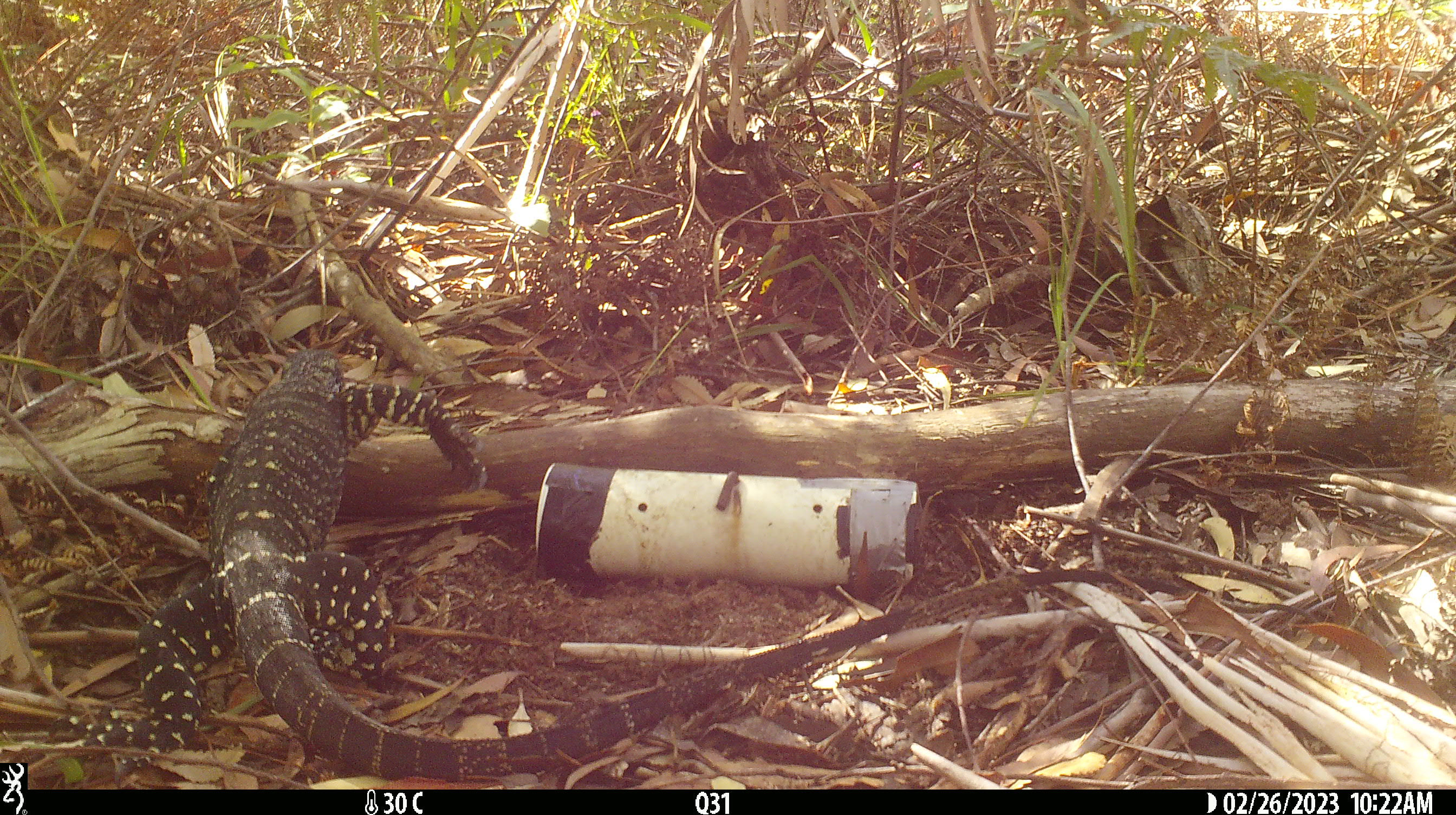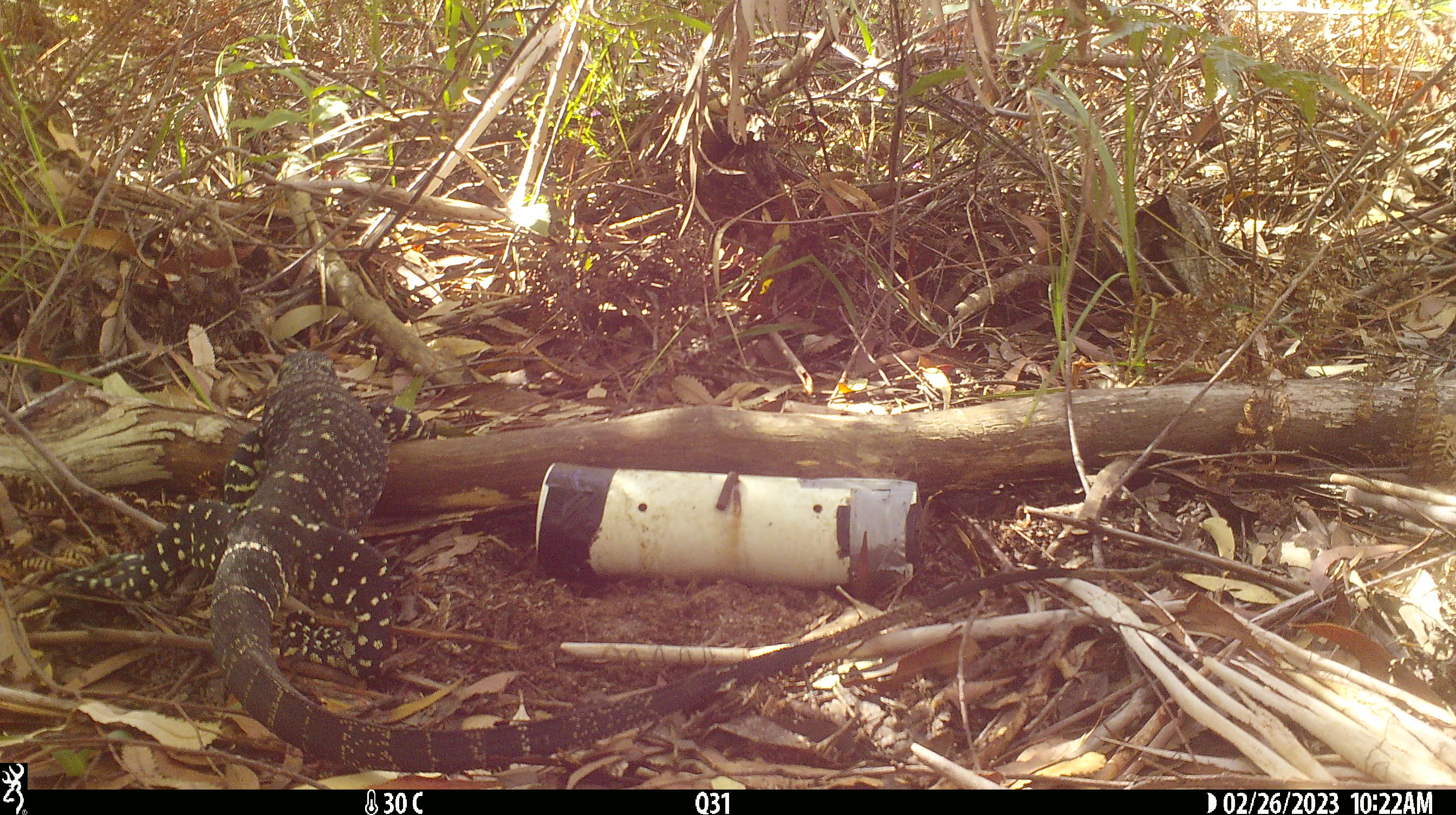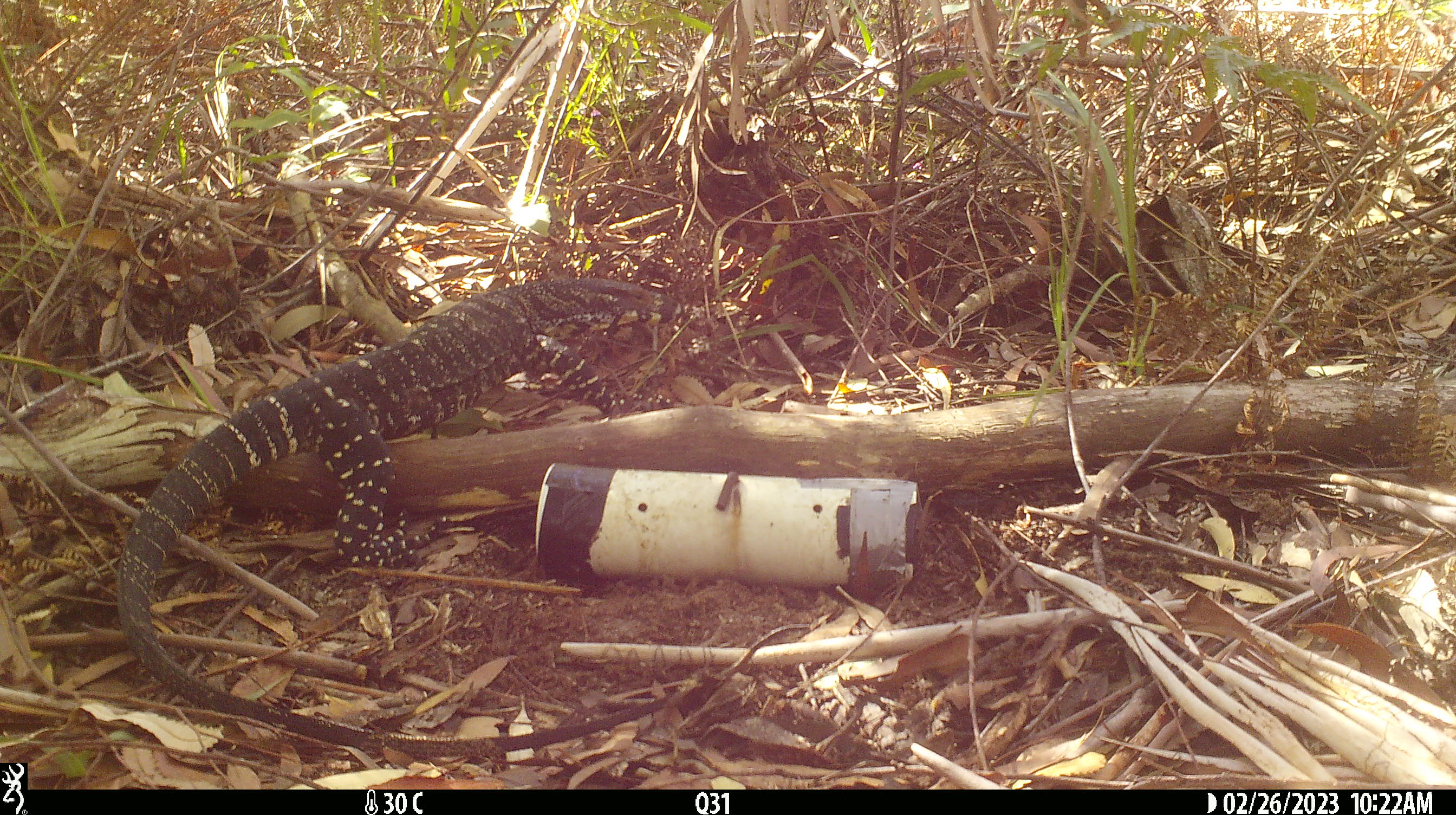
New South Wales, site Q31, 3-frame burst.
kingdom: Animalia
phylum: Chordata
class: Reptilia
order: Squamata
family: Varanidae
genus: Varanus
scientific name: Varanus varius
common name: lace monitor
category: goanna